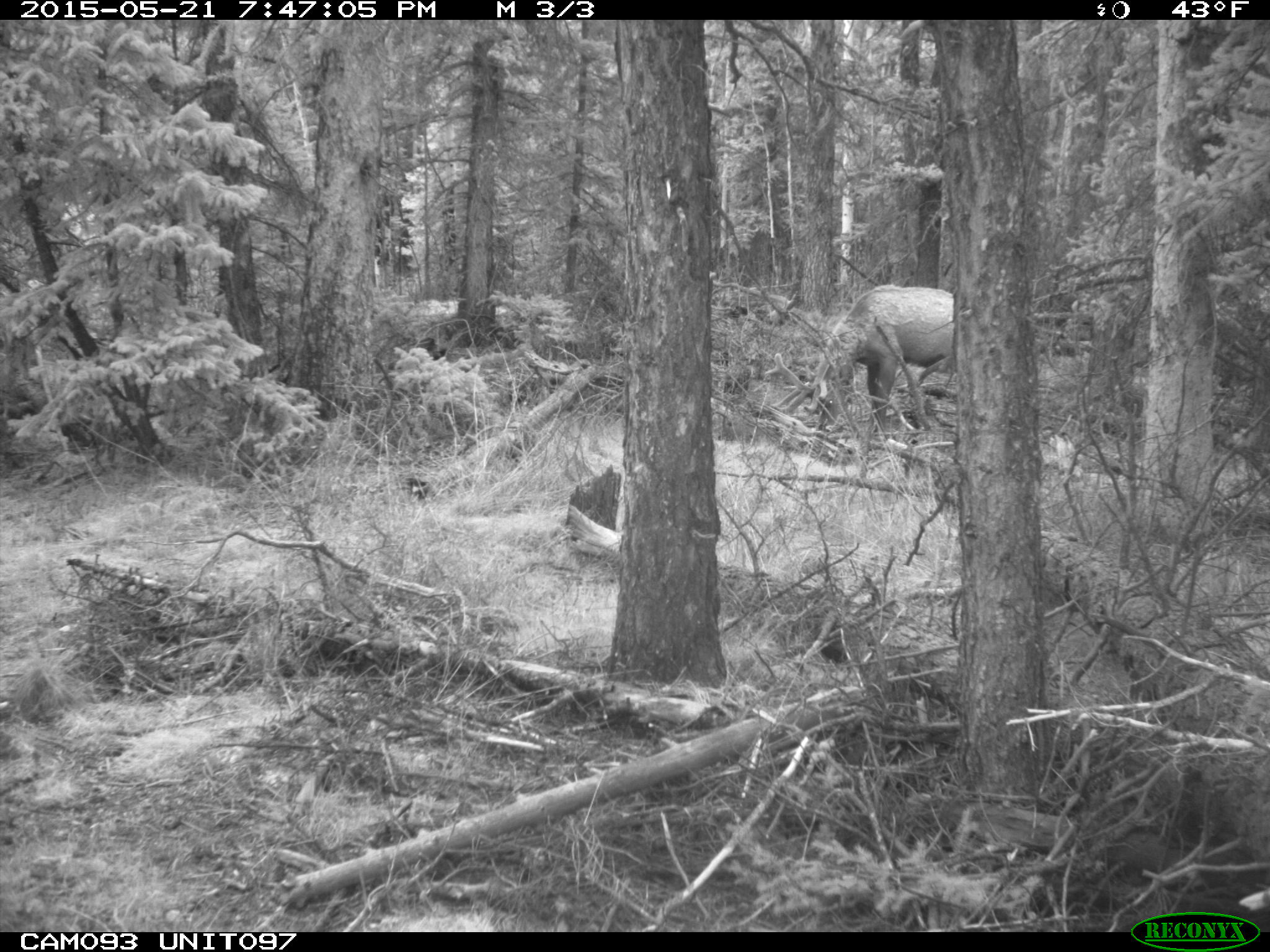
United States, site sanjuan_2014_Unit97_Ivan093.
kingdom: Animalia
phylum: Chordata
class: Mammalia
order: Artiodactyla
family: Cervidae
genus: Cervus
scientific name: Cervus elaphus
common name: red deer